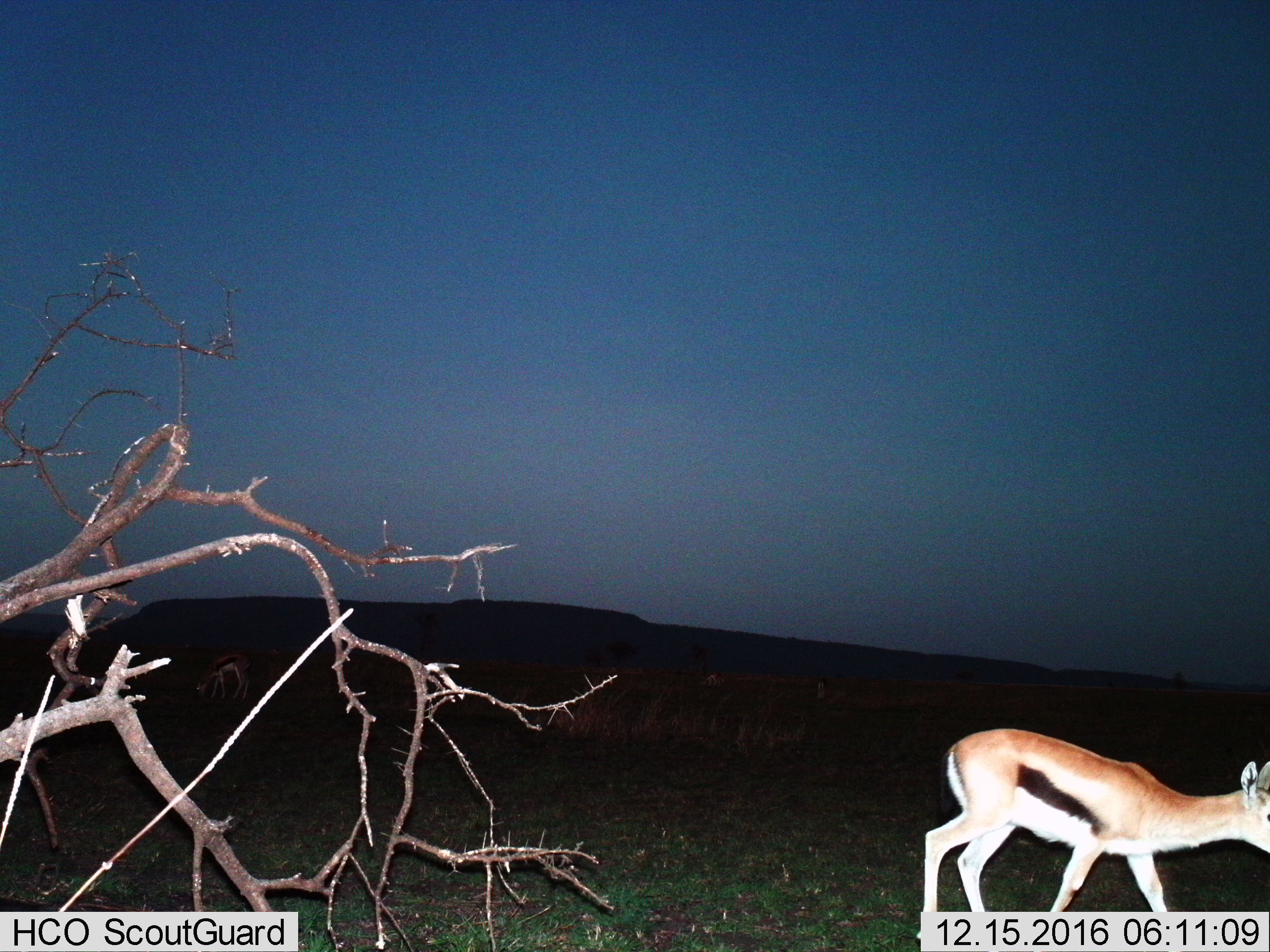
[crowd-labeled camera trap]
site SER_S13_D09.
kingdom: Animalia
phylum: Chordata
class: Mammalia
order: Artiodactyla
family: Bovidae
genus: Eudorcas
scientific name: Eudorcas thomsonii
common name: thomson's gazelle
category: gazellethomsons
Gazellethomsons (thomson's gazelle) (Eudorcas thomsonii), count 1. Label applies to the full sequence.